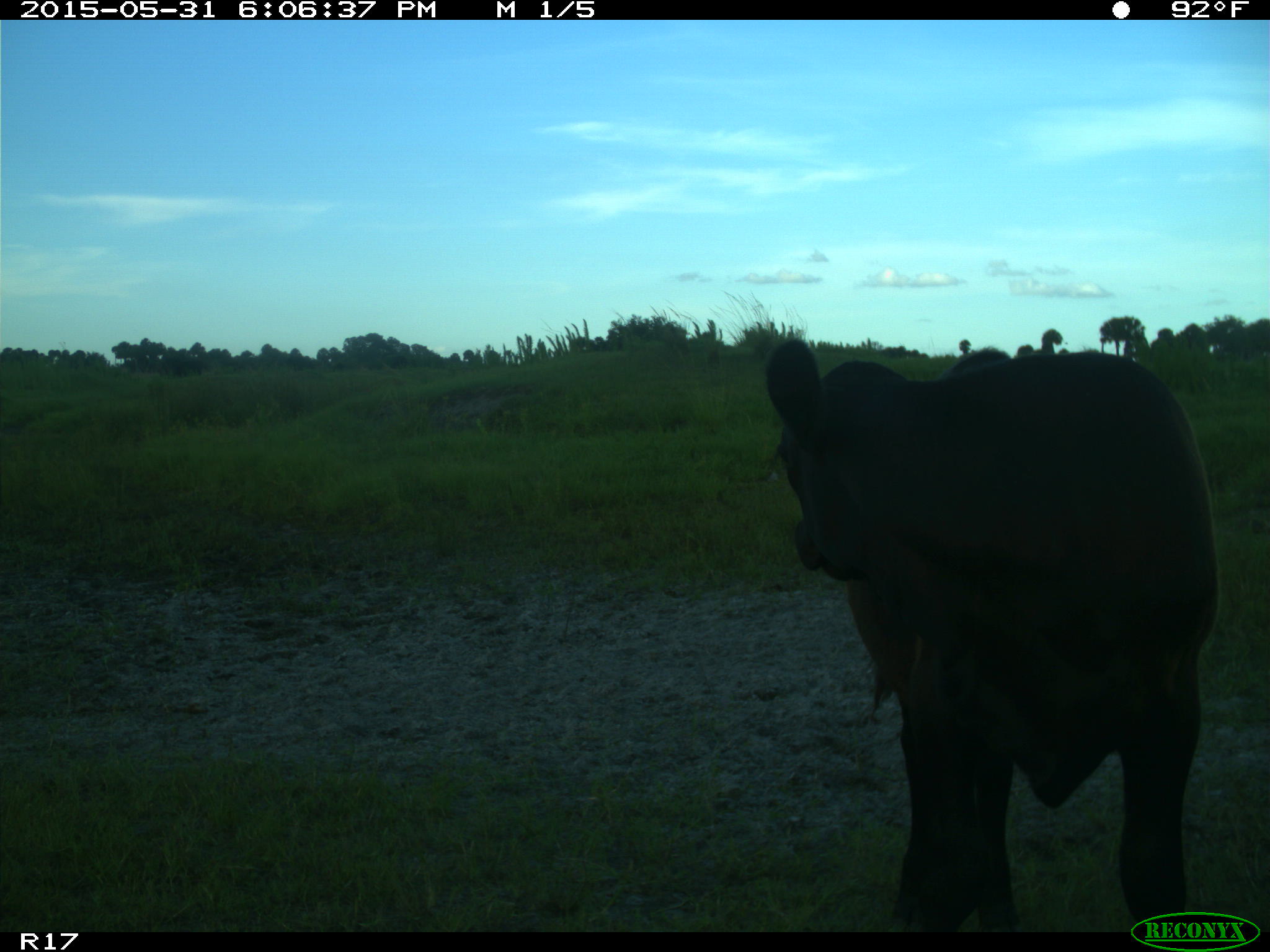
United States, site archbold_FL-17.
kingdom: Animalia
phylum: Chordata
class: Mammalia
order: Artiodactyla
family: Bovidae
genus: Bos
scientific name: Bos taurus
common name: domestic cow